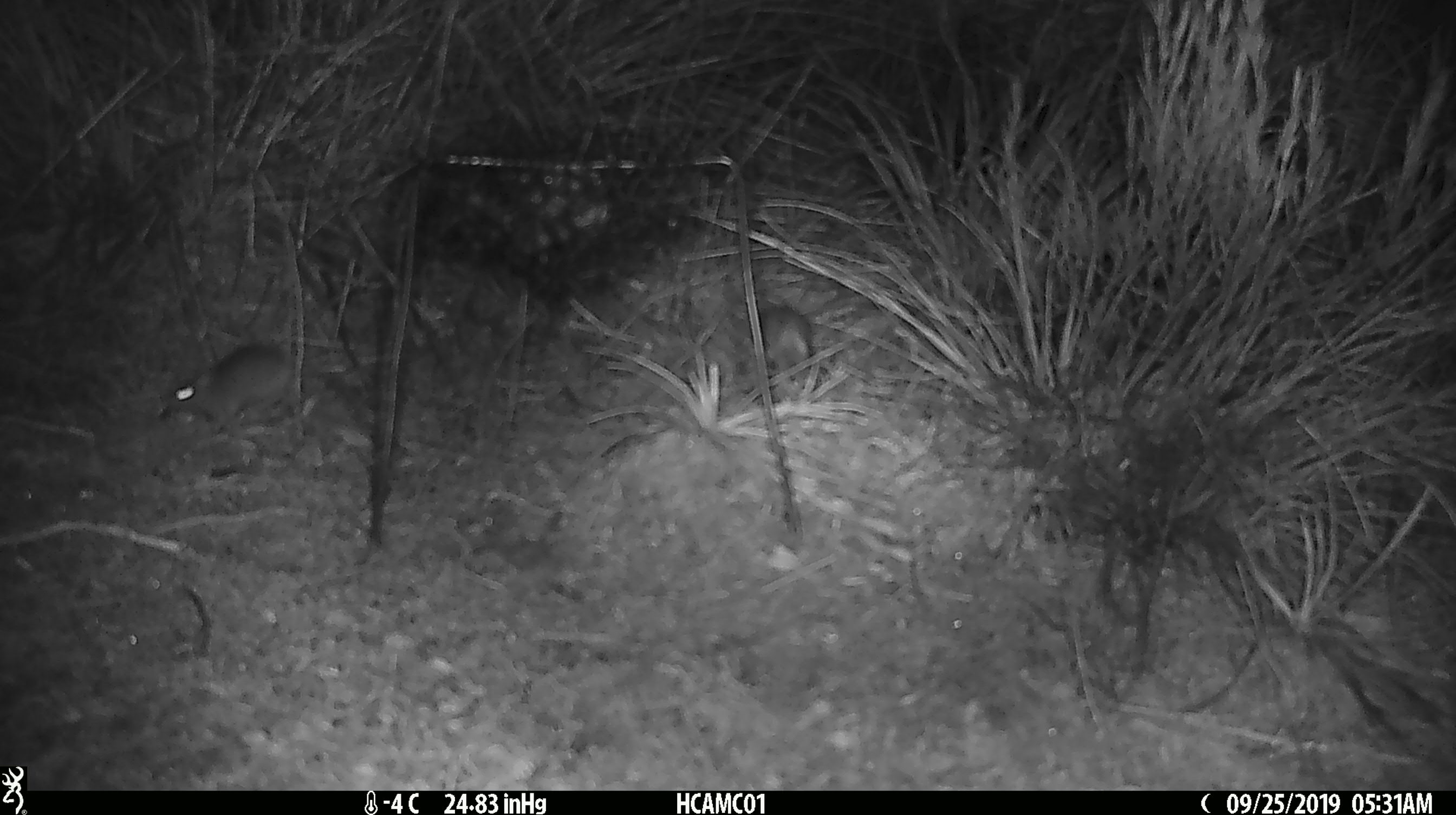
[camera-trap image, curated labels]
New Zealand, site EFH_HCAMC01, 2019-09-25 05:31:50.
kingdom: Animalia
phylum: Chordata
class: Mammalia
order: Rodentia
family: Muridae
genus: Mus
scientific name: Mus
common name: mouse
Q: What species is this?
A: Mouse (Mus).